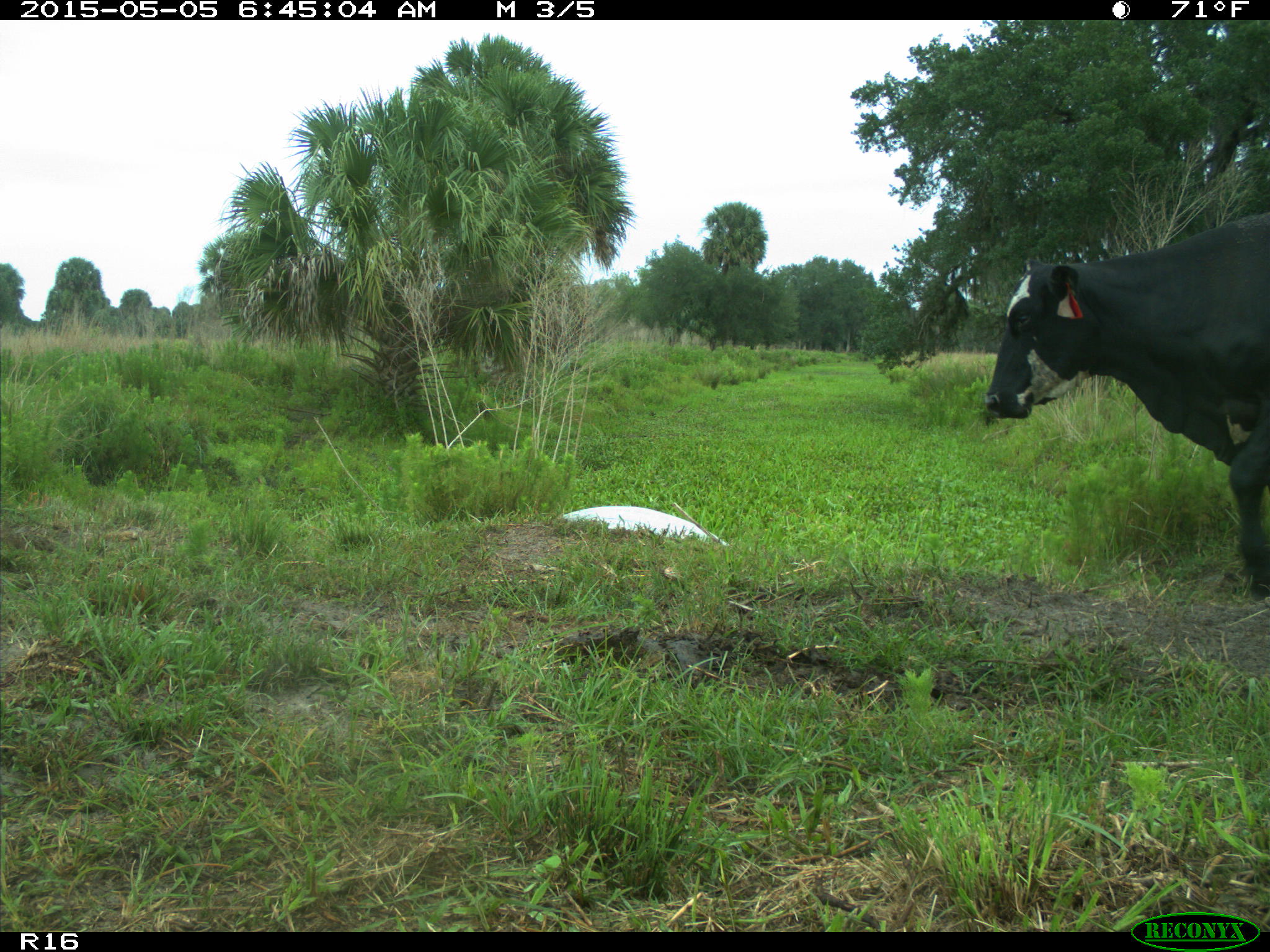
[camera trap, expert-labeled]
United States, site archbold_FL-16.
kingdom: Animalia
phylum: Chordata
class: Mammalia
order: Artiodactyla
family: Bovidae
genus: Bos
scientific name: Bos taurus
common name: domestic cow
Bos taurus (domestic cow).